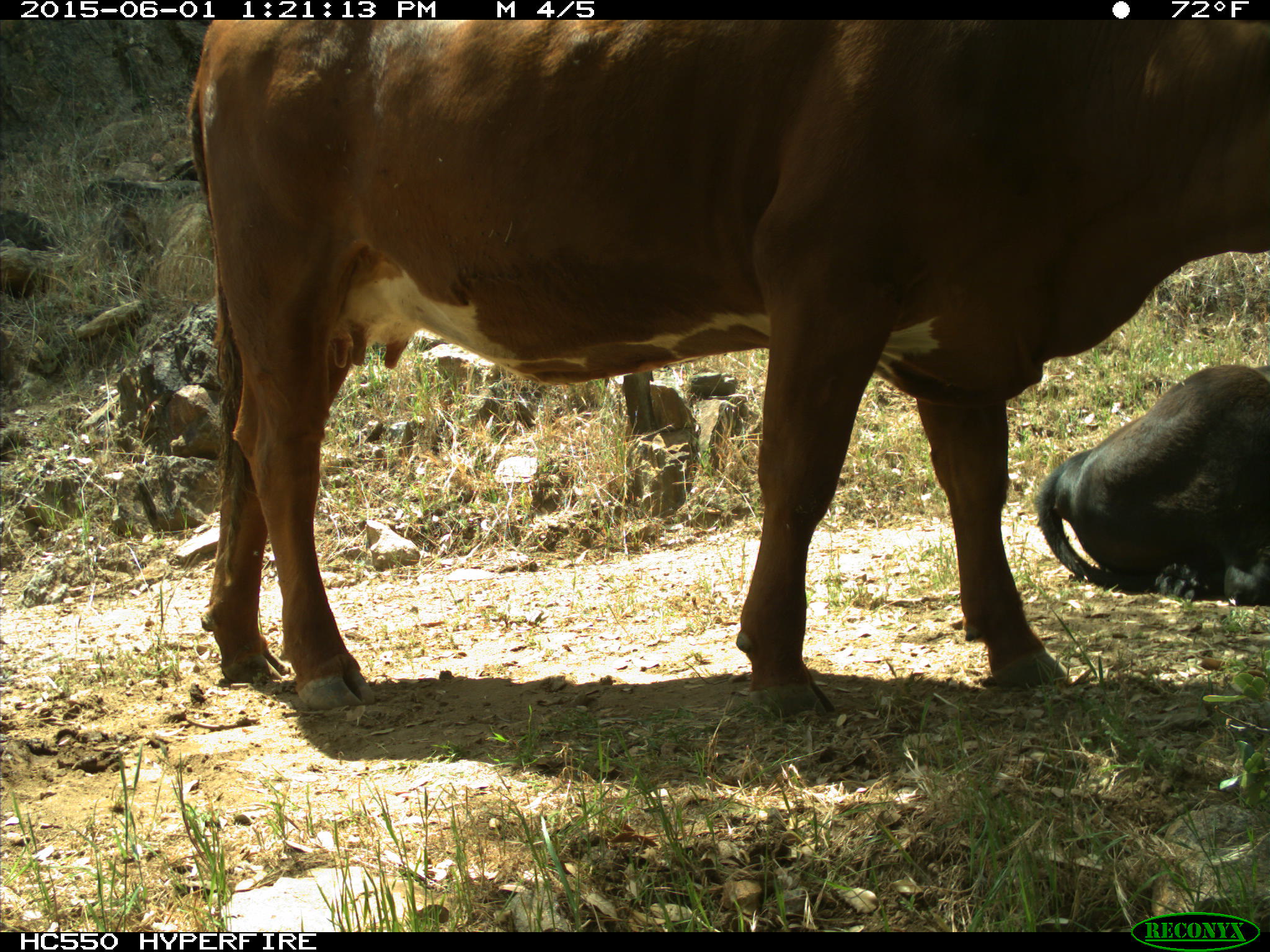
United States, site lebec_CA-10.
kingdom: Animalia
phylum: Chordata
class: Mammalia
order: Artiodactyla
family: Bovidae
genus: Bos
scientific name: Bos taurus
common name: domestic cow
Bos taurus (domestic cow).